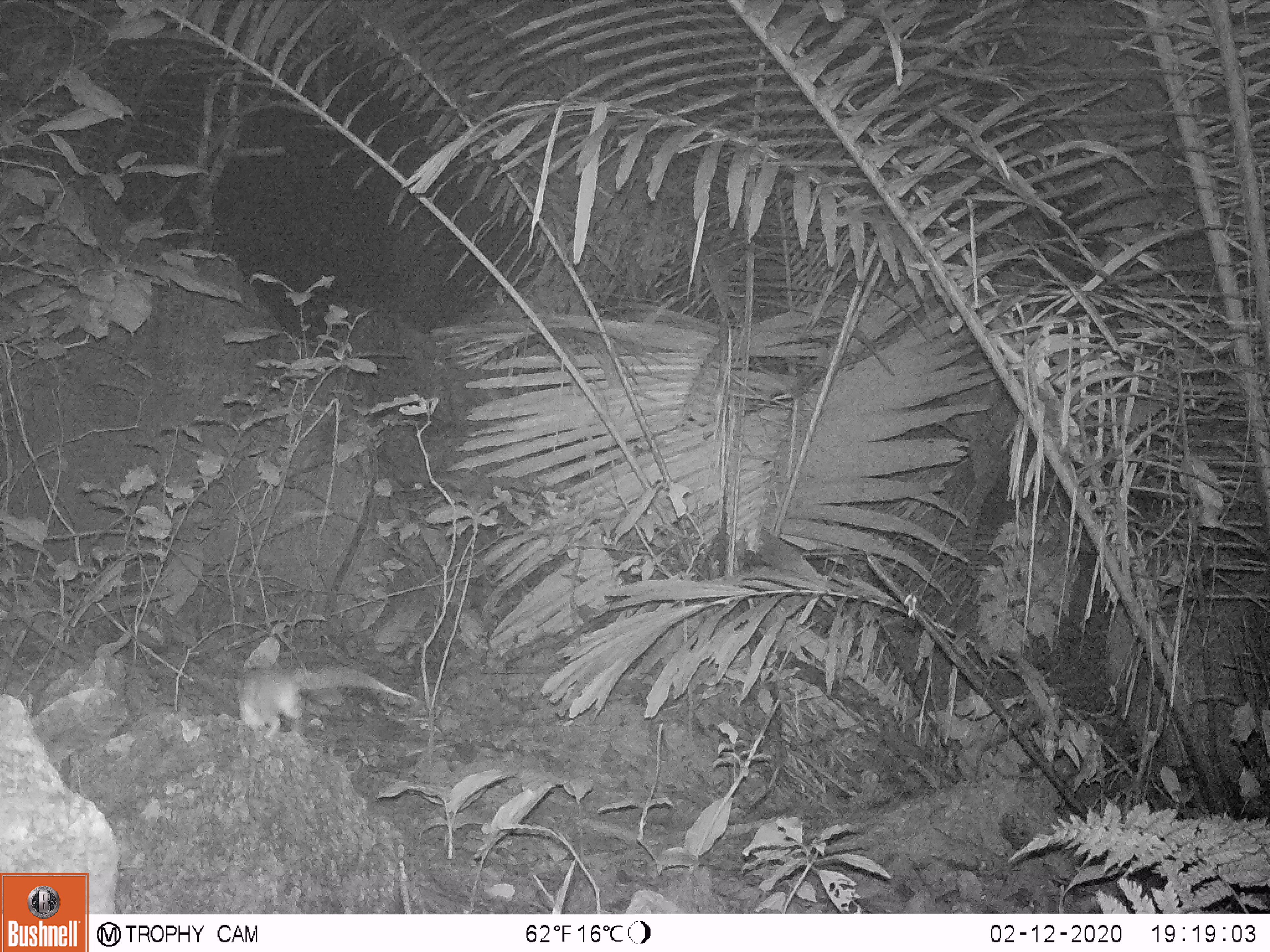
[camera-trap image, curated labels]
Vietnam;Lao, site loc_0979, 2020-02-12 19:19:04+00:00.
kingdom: Animalia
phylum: Chordata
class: Mammalia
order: Rodentia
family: Muridae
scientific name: Muridae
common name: old-world mice and rats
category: unidentified murid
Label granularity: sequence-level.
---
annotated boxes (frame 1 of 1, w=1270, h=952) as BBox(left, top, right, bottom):
unidentified murid: BBox(232, 664, 415, 740)